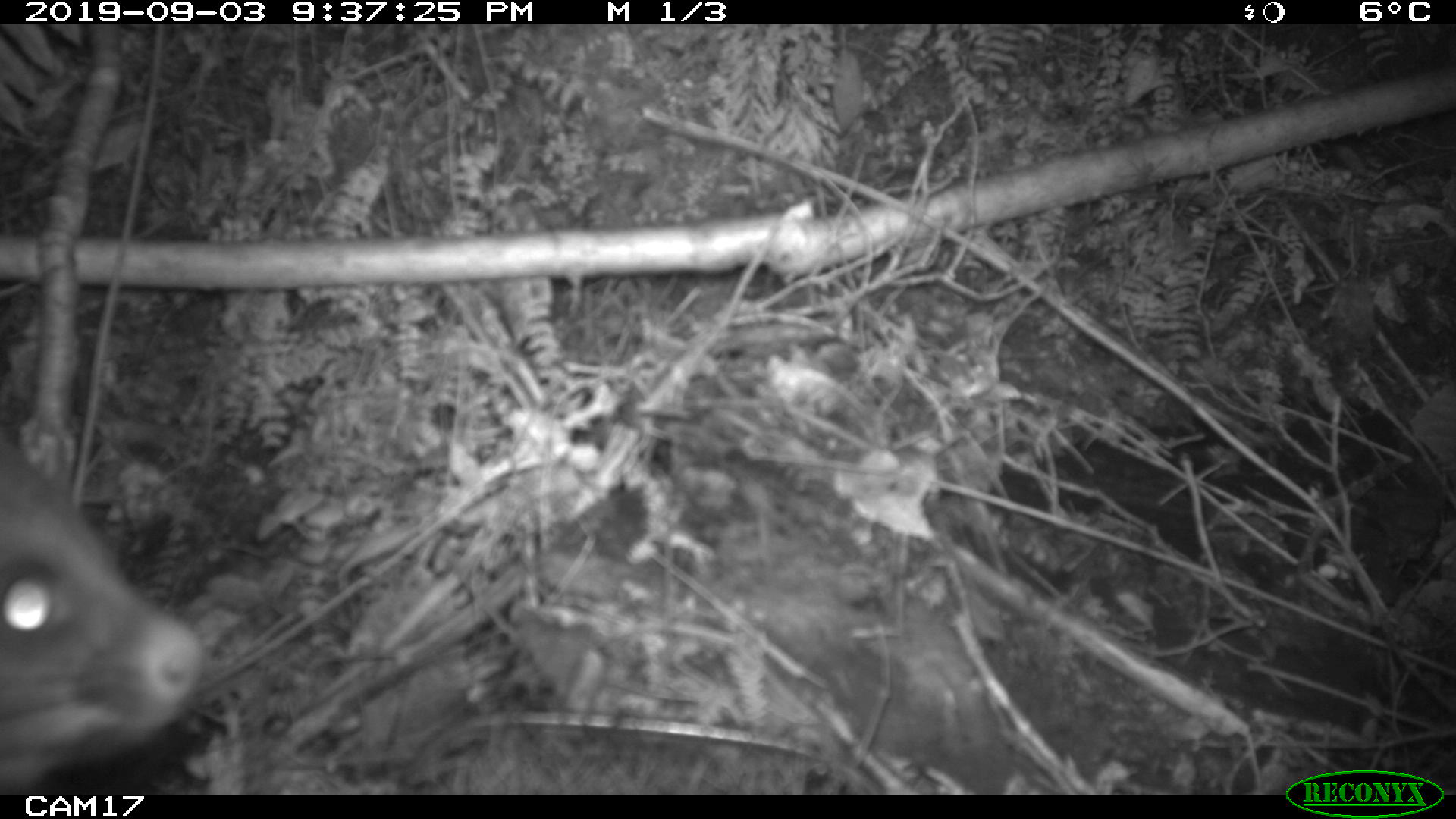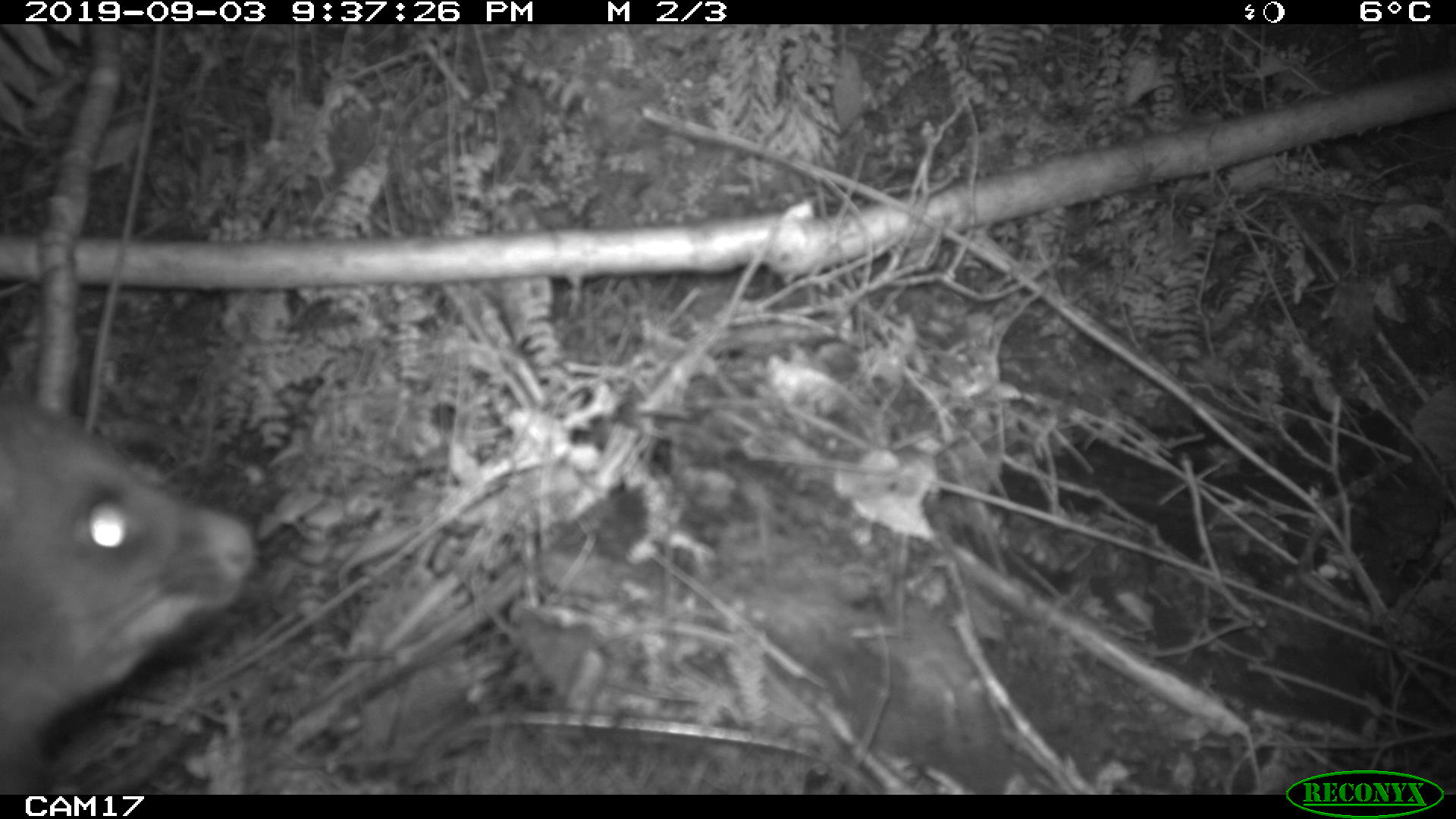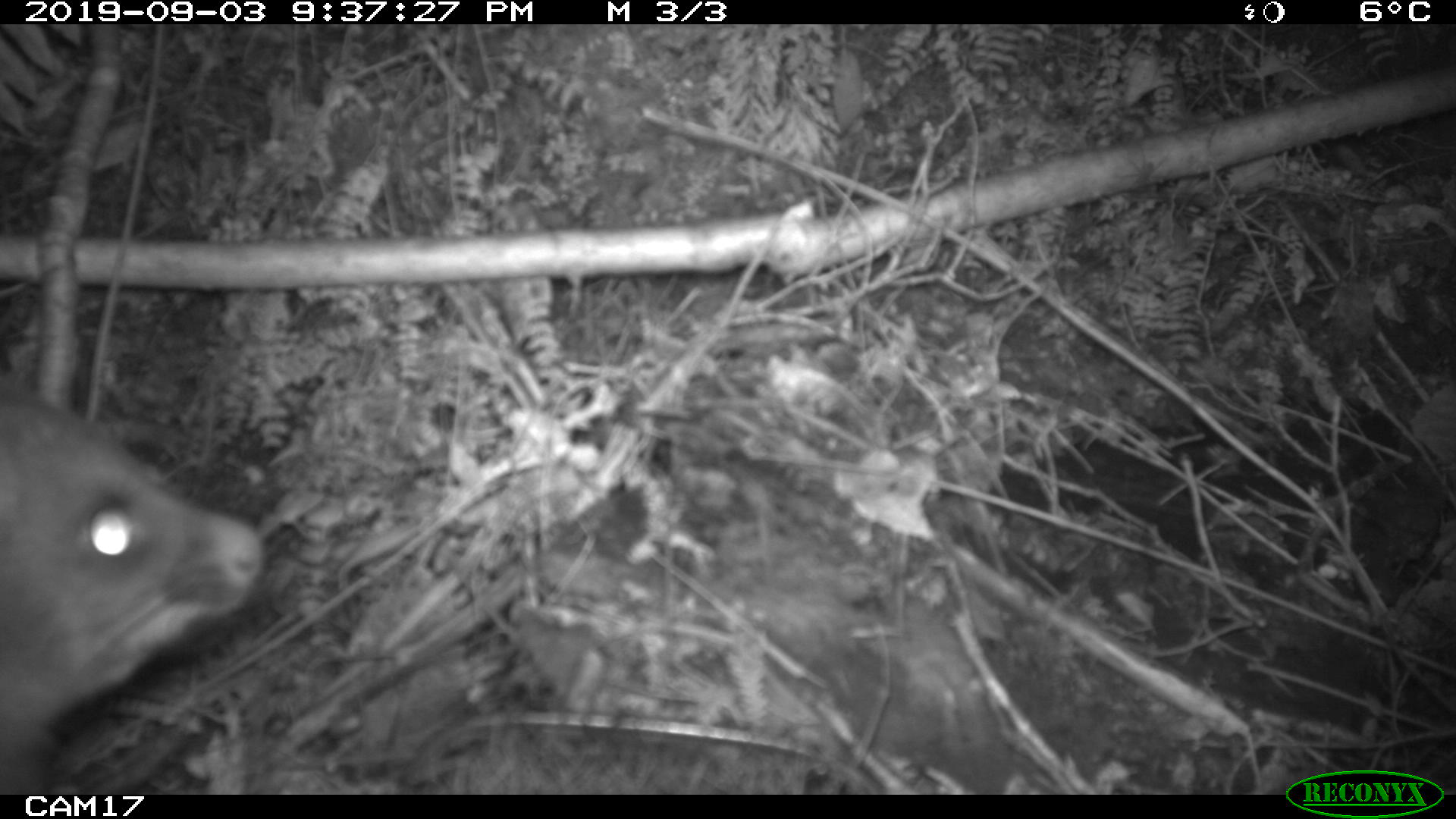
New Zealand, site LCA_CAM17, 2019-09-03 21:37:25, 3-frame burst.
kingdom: Animalia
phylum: Chordata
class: Mammalia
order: Diprotodontia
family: Phalangeridae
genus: Trichosurus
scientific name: Trichosurus vulpecula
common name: common brushtail possum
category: possum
Possum (common brushtail possum) (Trichosurus vulpecula).